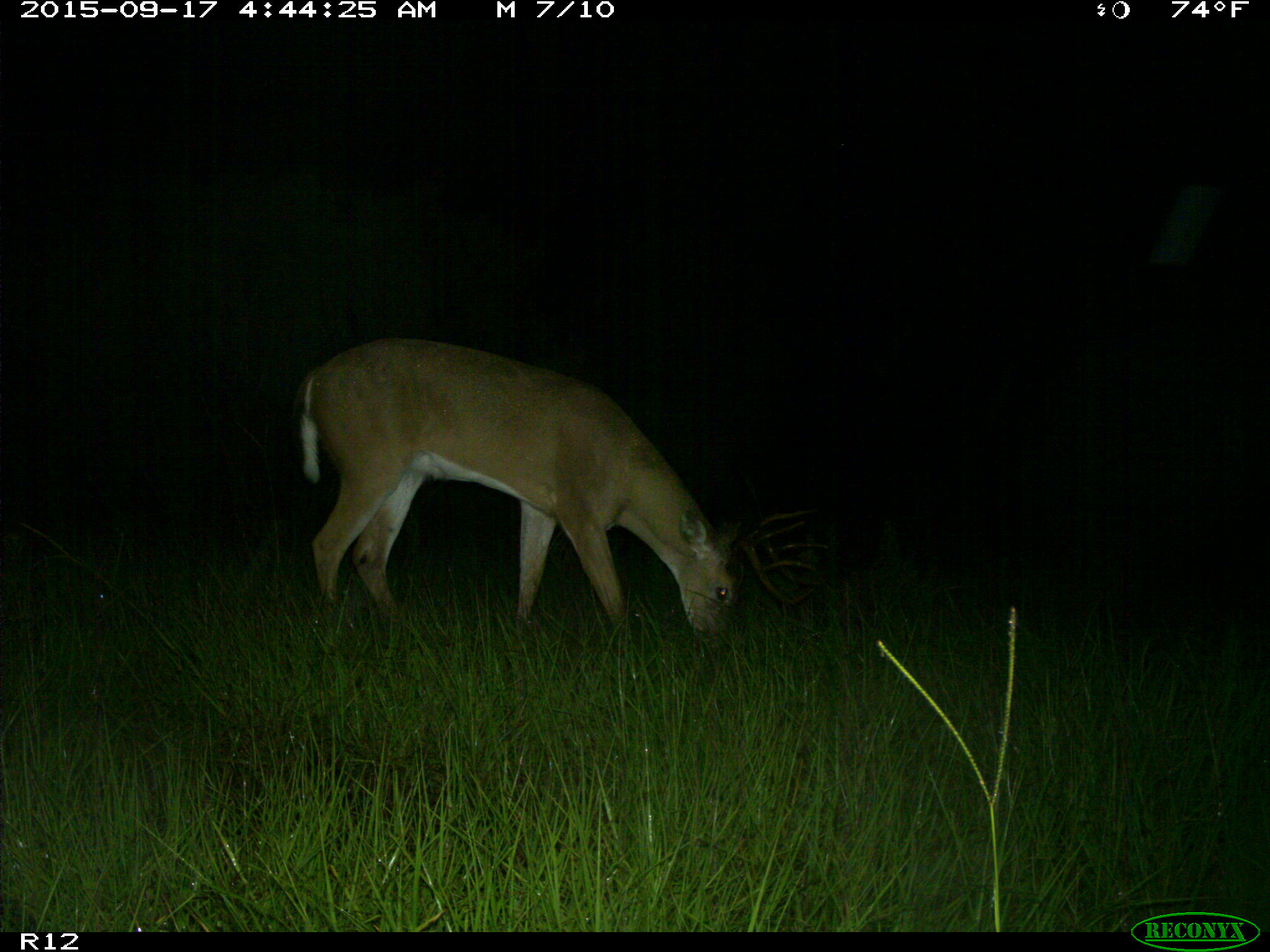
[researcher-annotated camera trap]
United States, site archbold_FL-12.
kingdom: Animalia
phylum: Chordata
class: Mammalia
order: Artiodactyla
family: Cervidae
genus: Odocoileus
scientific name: Odocoileus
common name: deer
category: unidentified deer